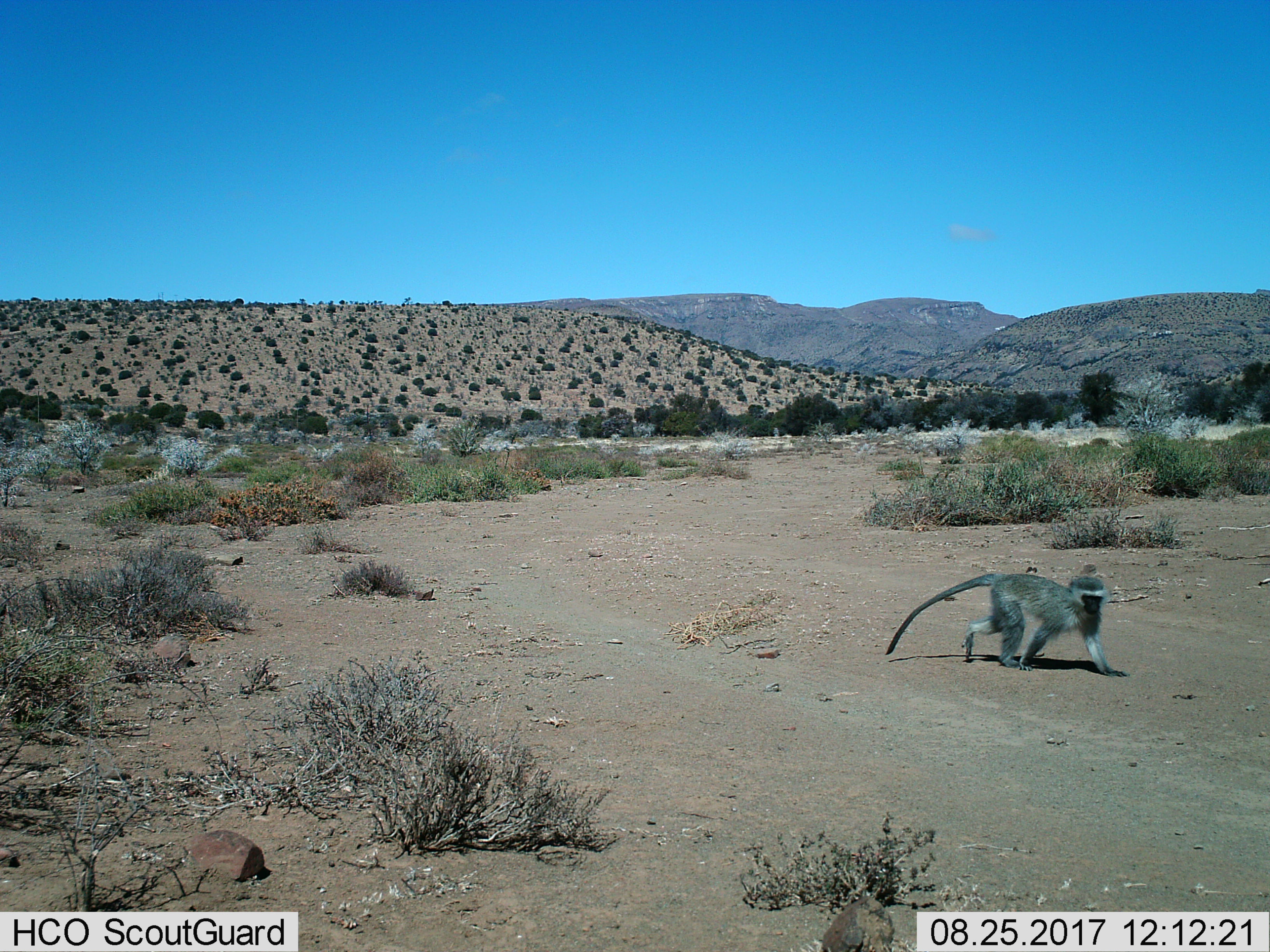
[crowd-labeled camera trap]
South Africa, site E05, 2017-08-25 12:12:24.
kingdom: Animalia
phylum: Chordata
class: Mammalia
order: Primates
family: Cercopithecidae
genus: Chlorocebus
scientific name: Chlorocebus pygerythrus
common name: vervet monkey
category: monkeyvervet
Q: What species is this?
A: Monkeyvervet (vervet monkey) (Chlorocebus pygerythrus).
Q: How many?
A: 1.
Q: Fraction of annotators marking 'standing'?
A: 14%.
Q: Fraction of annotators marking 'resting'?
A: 0%.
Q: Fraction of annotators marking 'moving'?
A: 100%.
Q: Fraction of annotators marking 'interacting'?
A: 0%.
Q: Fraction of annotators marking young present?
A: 0%.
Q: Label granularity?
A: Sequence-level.